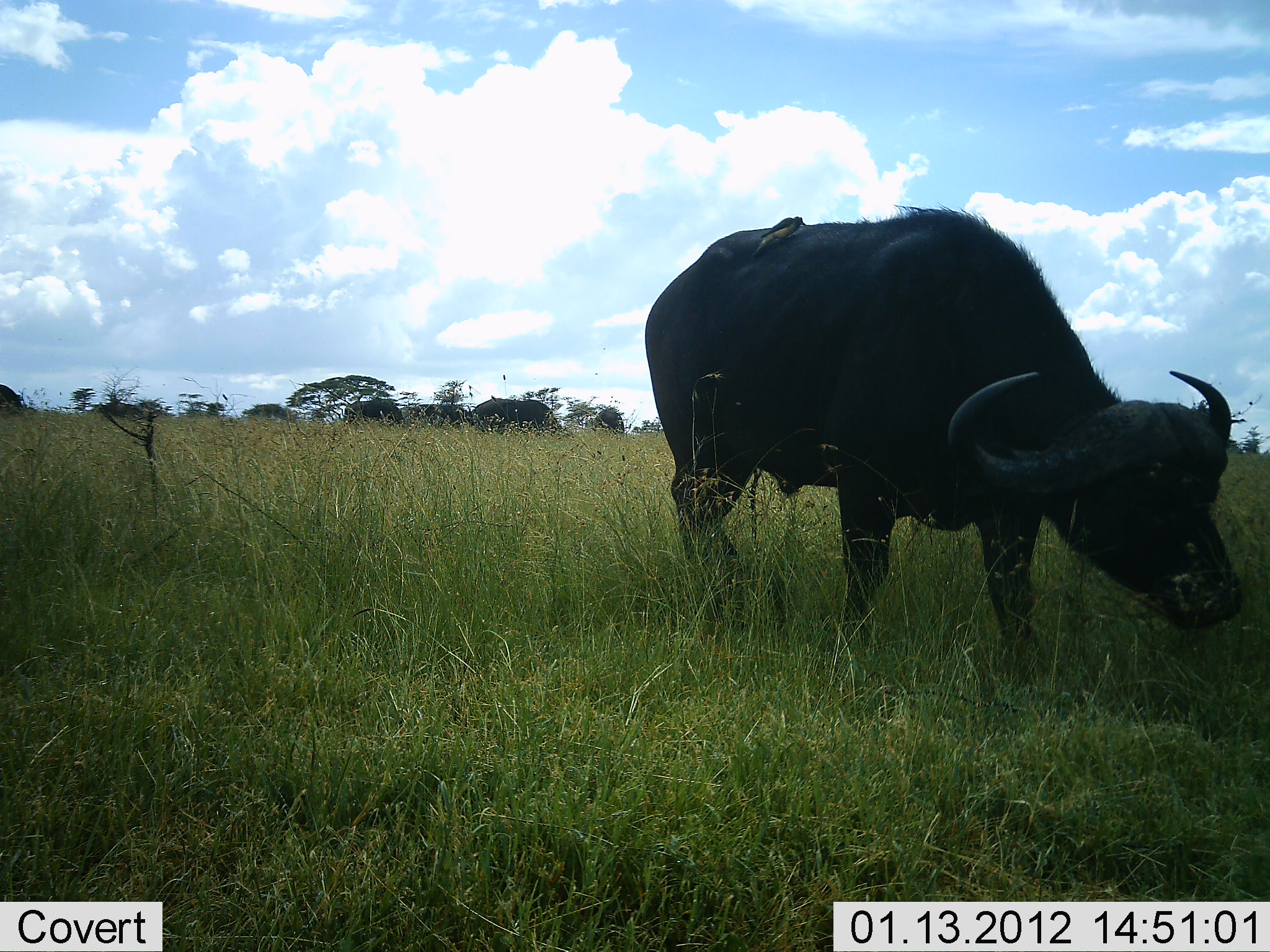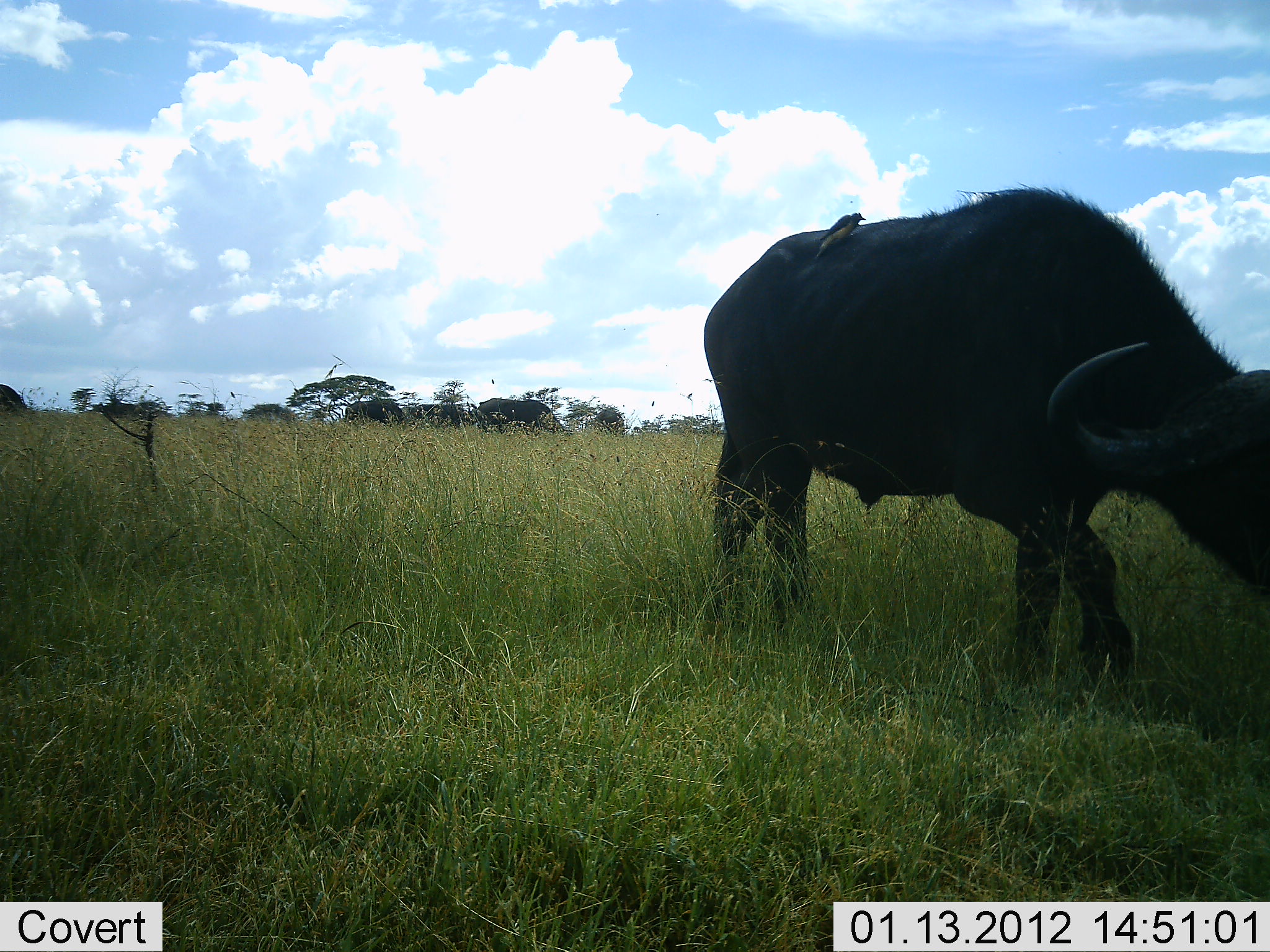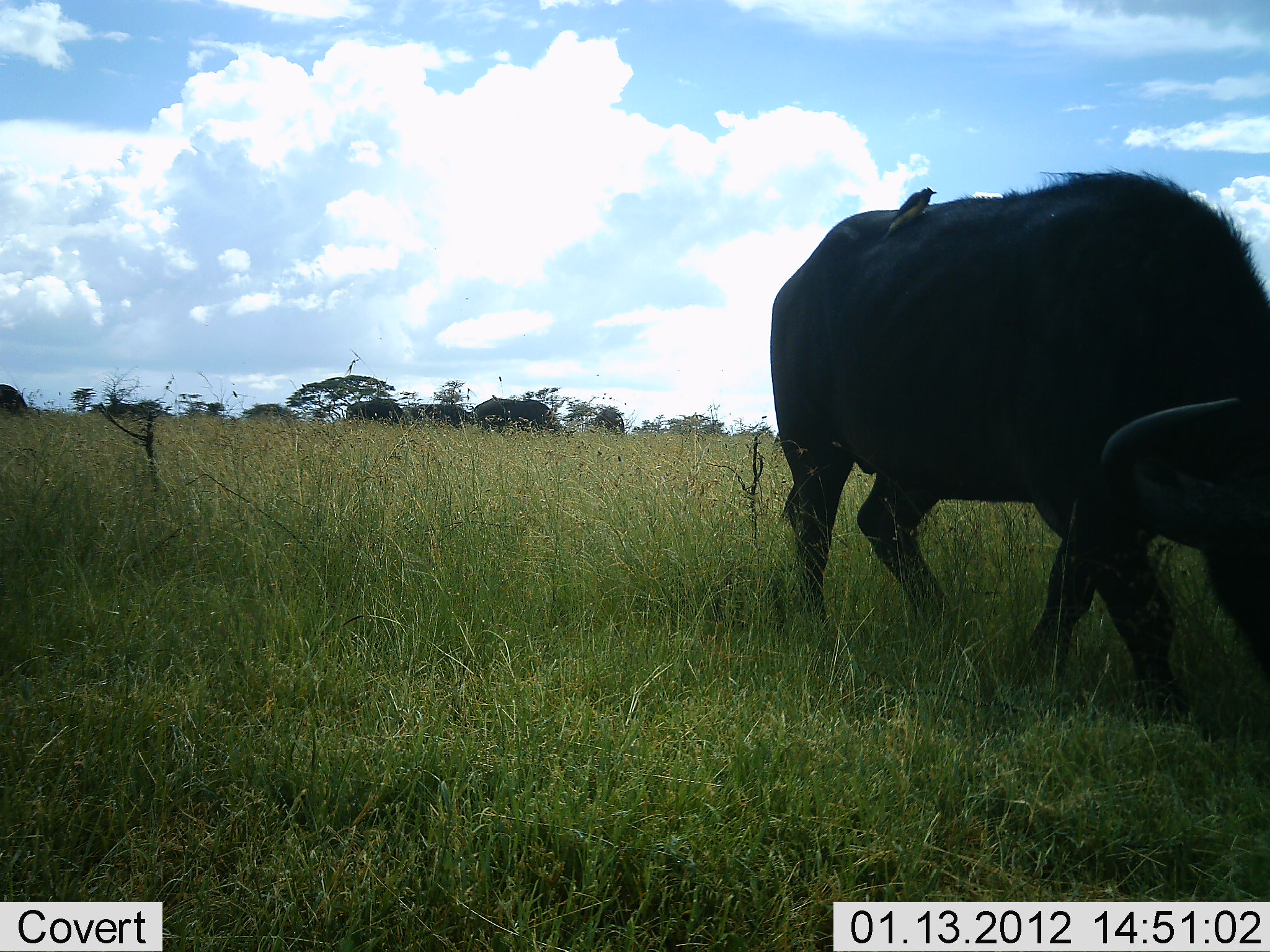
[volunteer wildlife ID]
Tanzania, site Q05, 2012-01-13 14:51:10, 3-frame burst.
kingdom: Animalia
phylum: Chordata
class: Mammalia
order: Artiodactyla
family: Bovidae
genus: Syncerus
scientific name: Syncerus caffer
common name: cape buffalo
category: buffalo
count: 4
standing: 35%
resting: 0%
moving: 73%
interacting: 0%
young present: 0%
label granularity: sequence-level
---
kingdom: Animalia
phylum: Chordata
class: Aves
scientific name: Aves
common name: bird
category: otherbird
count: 1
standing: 56%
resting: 19%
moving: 0%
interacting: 6%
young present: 0%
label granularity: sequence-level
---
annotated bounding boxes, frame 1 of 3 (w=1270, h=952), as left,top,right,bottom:
animal: 641,202,1246,677; 471,397,573,439; 342,399,400,427; 0,384,24,413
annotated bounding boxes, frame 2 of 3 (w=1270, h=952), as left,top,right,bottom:
animal: 699,180,1270,685; 474,396,574,438; 813,212,867,262; 344,397,407,428; 592,408,627,438; 0,384,28,418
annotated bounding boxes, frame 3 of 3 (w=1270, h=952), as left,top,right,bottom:
animal: 766,166,1270,741; 472,397,579,443; 877,186,938,247; 410,402,477,431; 344,398,400,424; 0,384,35,420; 592,407,626,438; 107,401,153,421; 397,405,423,421